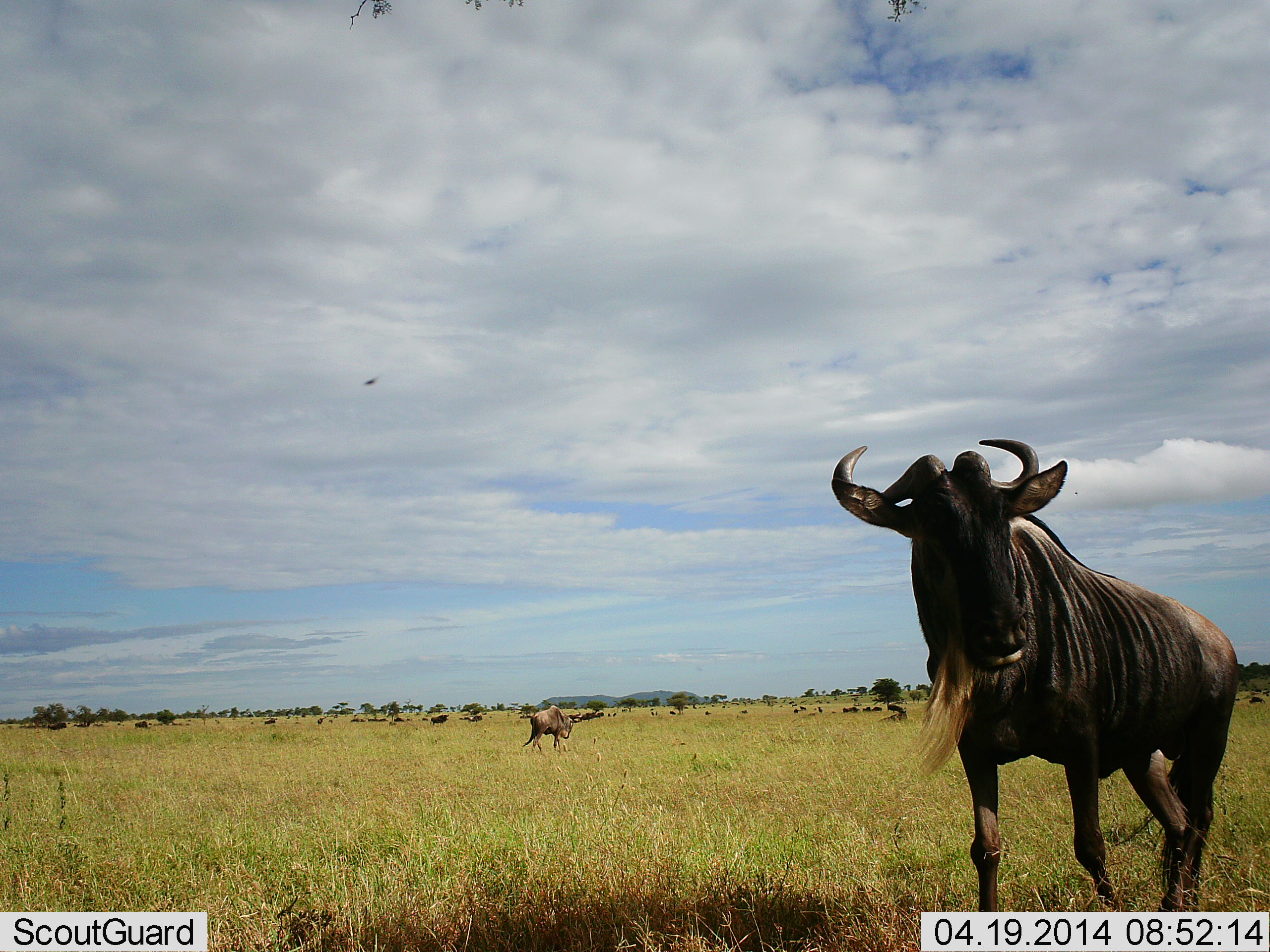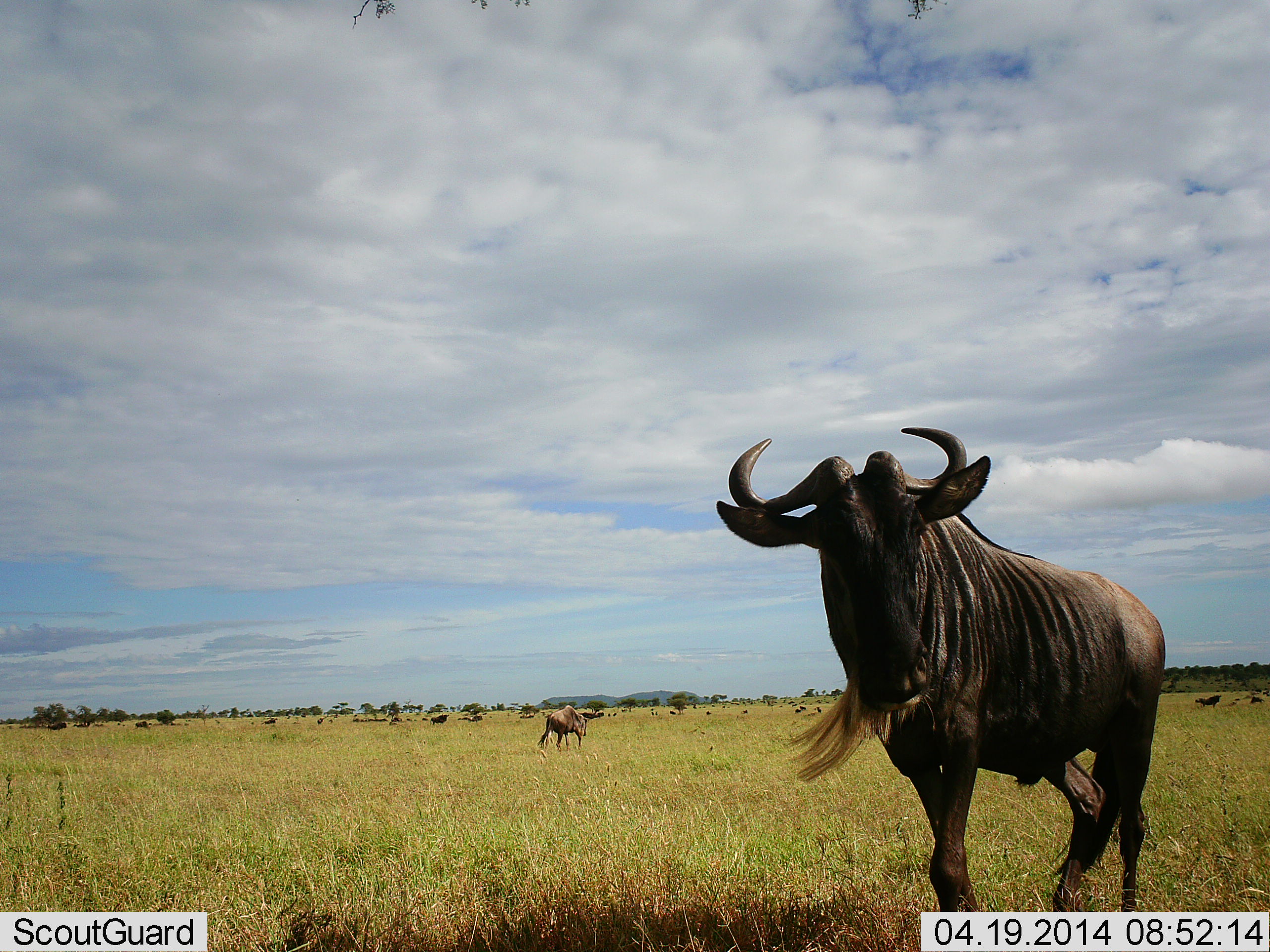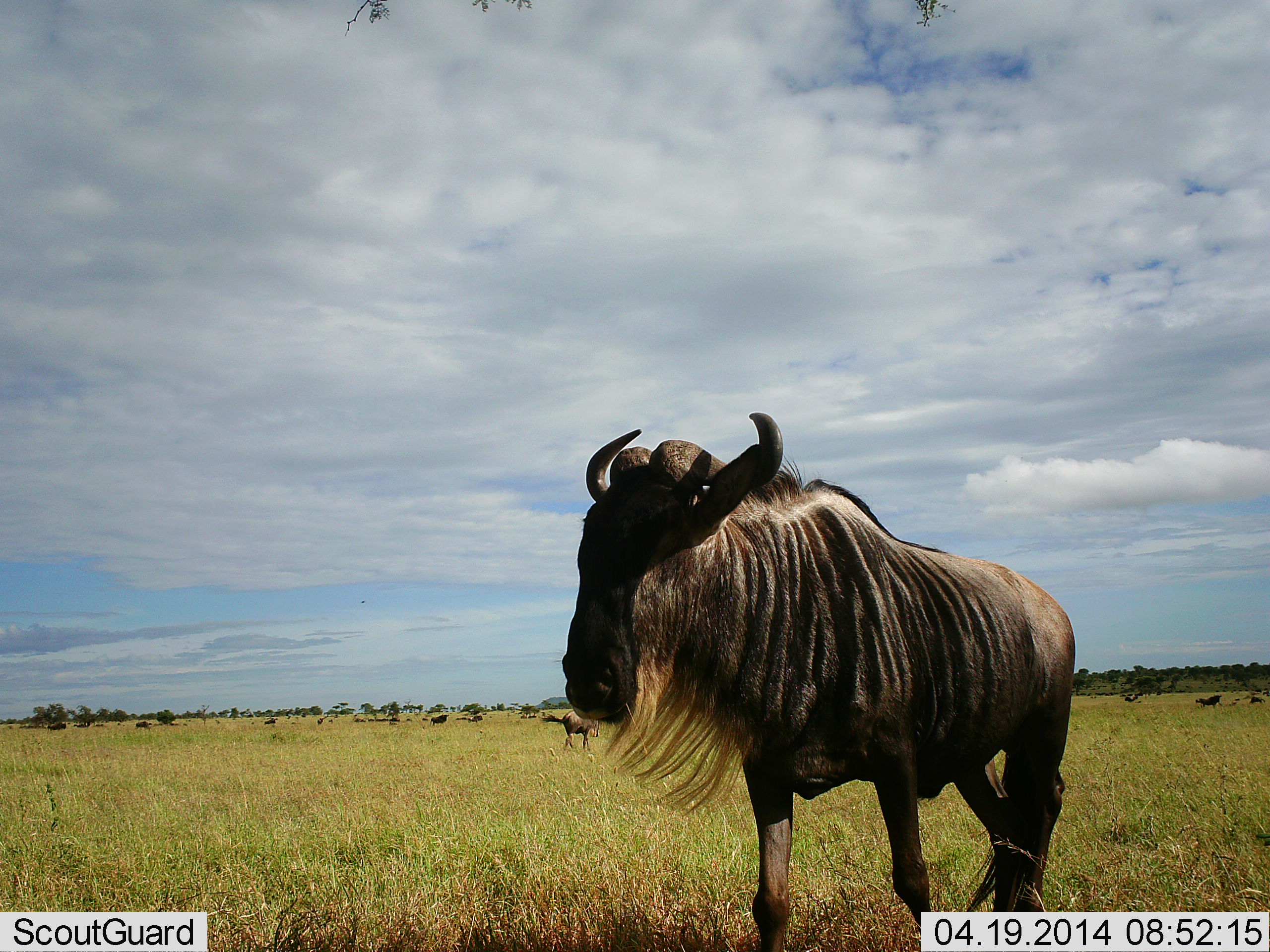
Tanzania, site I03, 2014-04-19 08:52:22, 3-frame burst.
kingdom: Animalia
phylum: Chordata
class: Mammalia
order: Artiodactyla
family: Bovidae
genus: Connochaetes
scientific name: Connochaetes taurinus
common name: blue wildebeest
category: wildebeest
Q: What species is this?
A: Wildebeest (blue wildebeest) (Connochaetes taurinus).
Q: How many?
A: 11-50.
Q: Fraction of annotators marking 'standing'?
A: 60%.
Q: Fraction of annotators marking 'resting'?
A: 0%.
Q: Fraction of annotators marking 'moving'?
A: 80%.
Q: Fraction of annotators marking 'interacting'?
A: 10%.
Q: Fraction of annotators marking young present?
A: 0%.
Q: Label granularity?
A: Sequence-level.